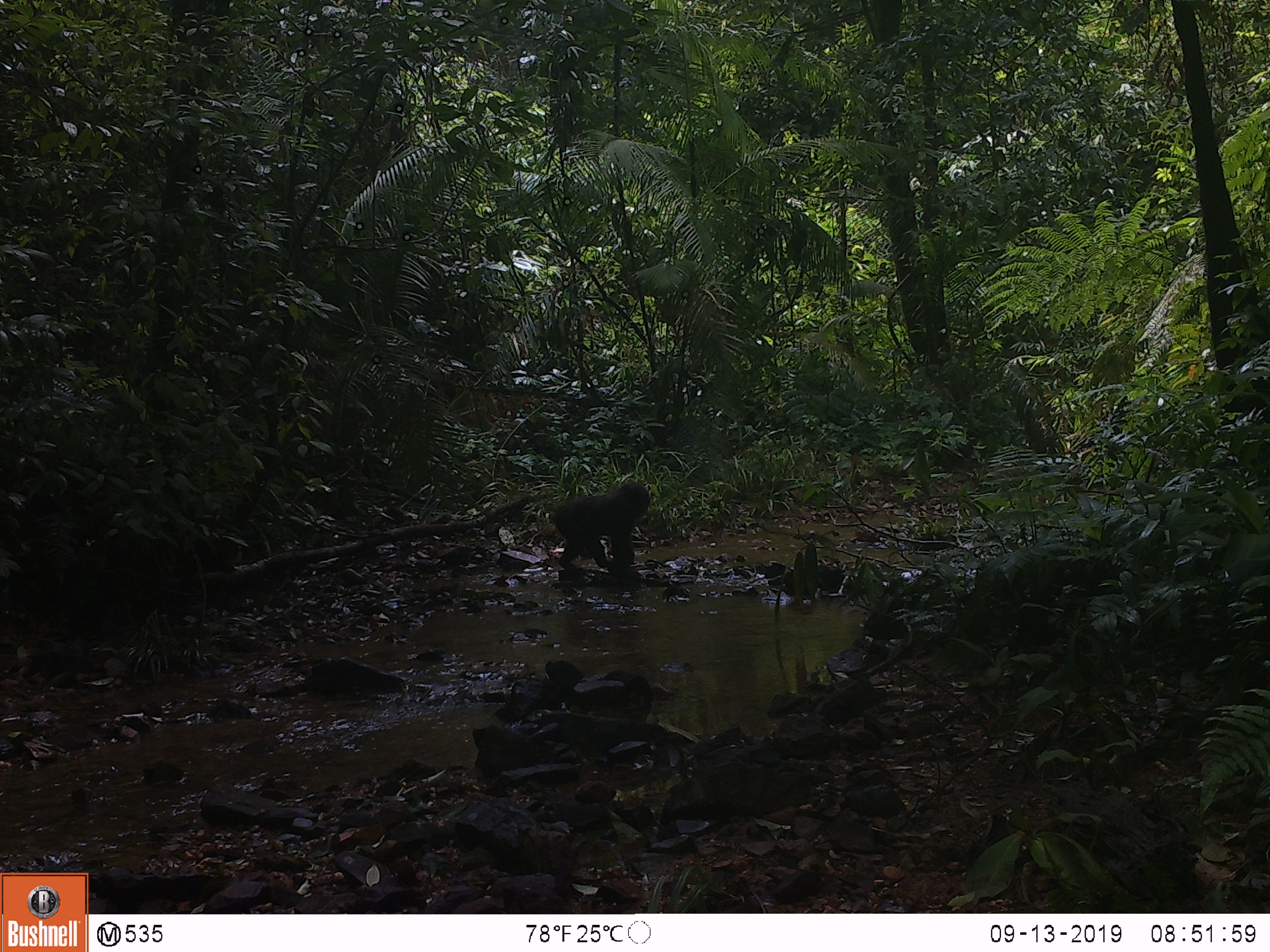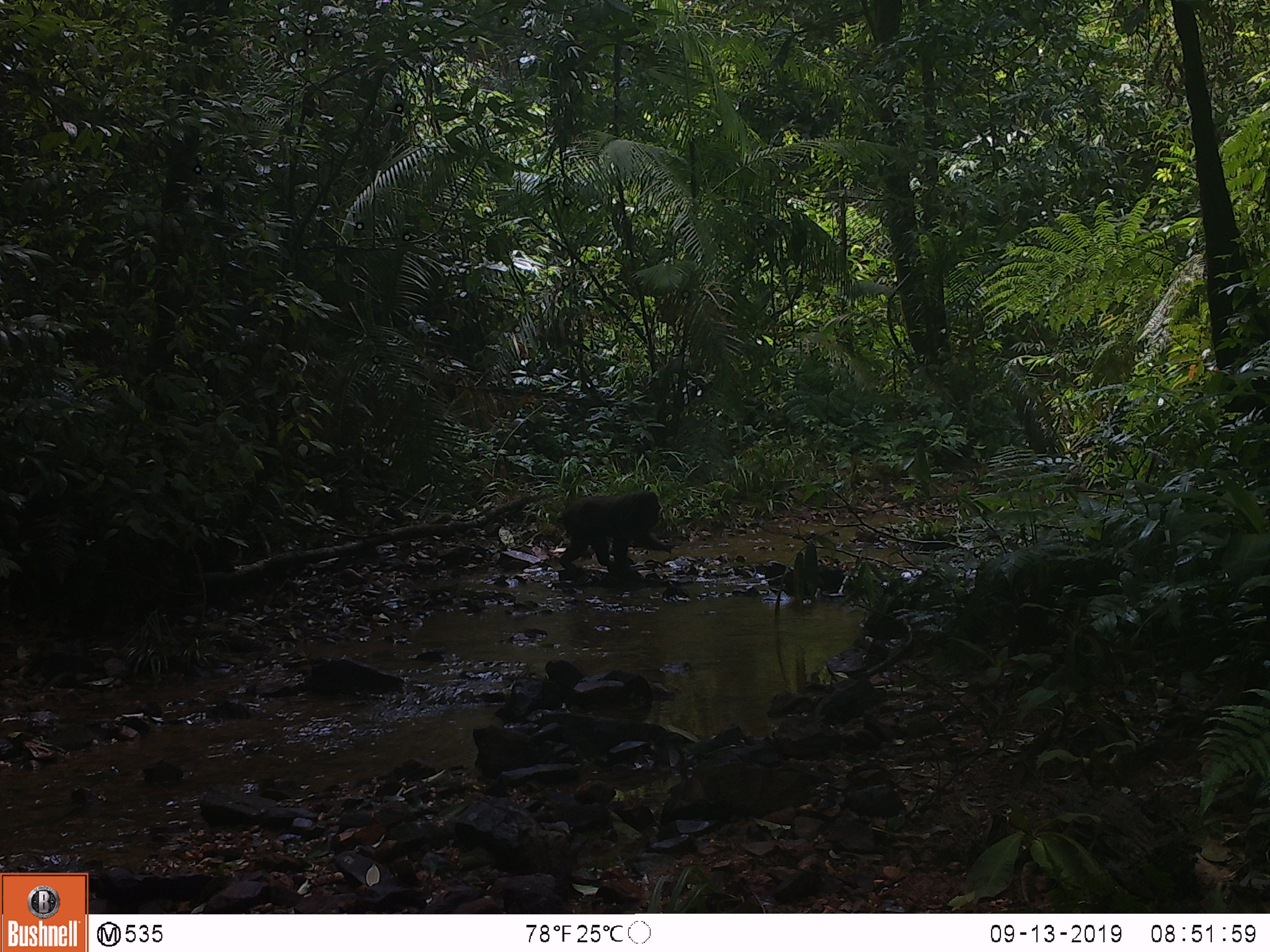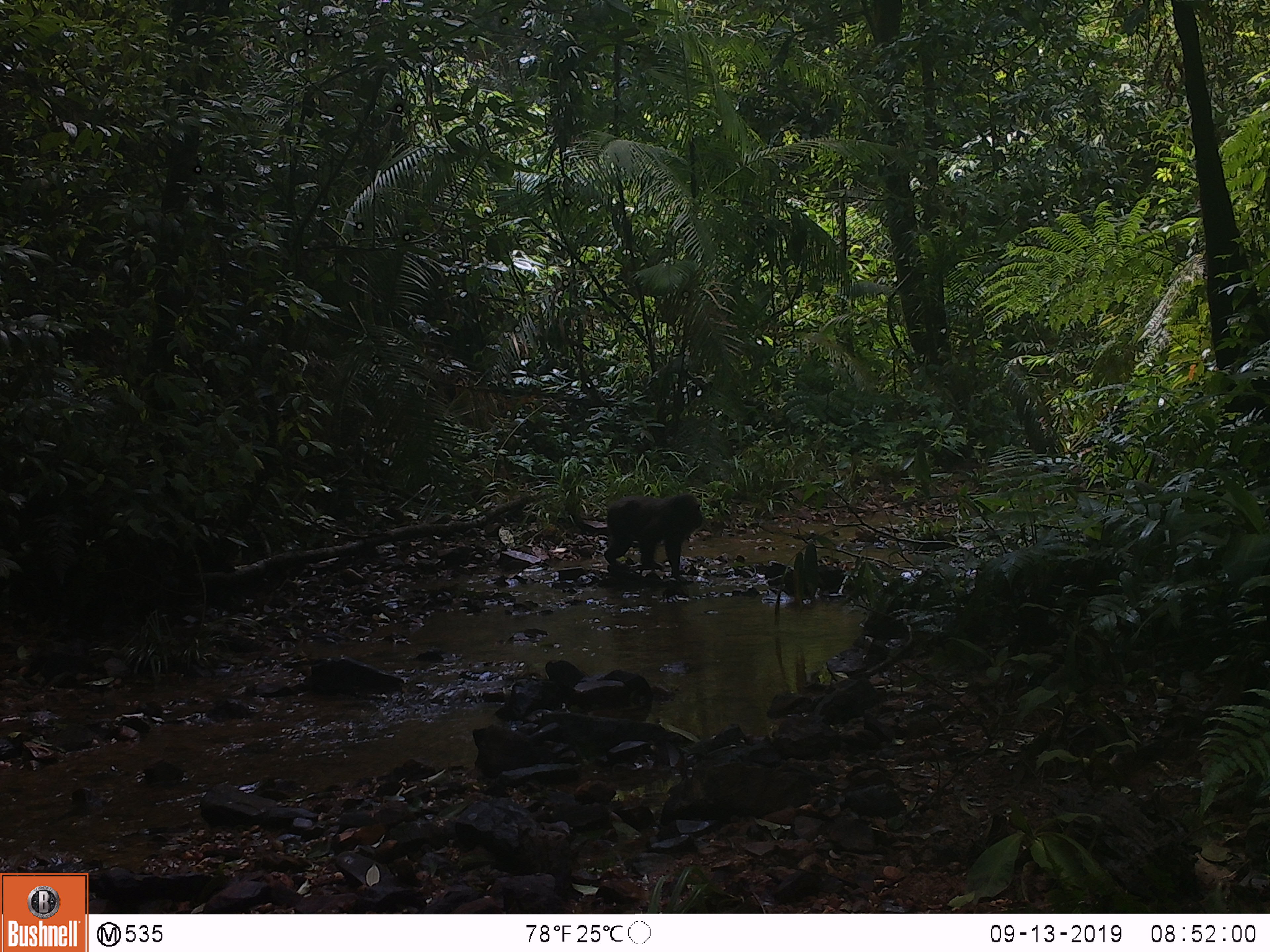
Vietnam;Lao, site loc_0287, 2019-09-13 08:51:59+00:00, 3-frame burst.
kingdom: Animalia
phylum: Chordata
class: Mammalia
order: Primates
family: Cercopithecidae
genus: Macaca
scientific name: Macaca arctoides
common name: stump-tailed macaque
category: stump tailed macaque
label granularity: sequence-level